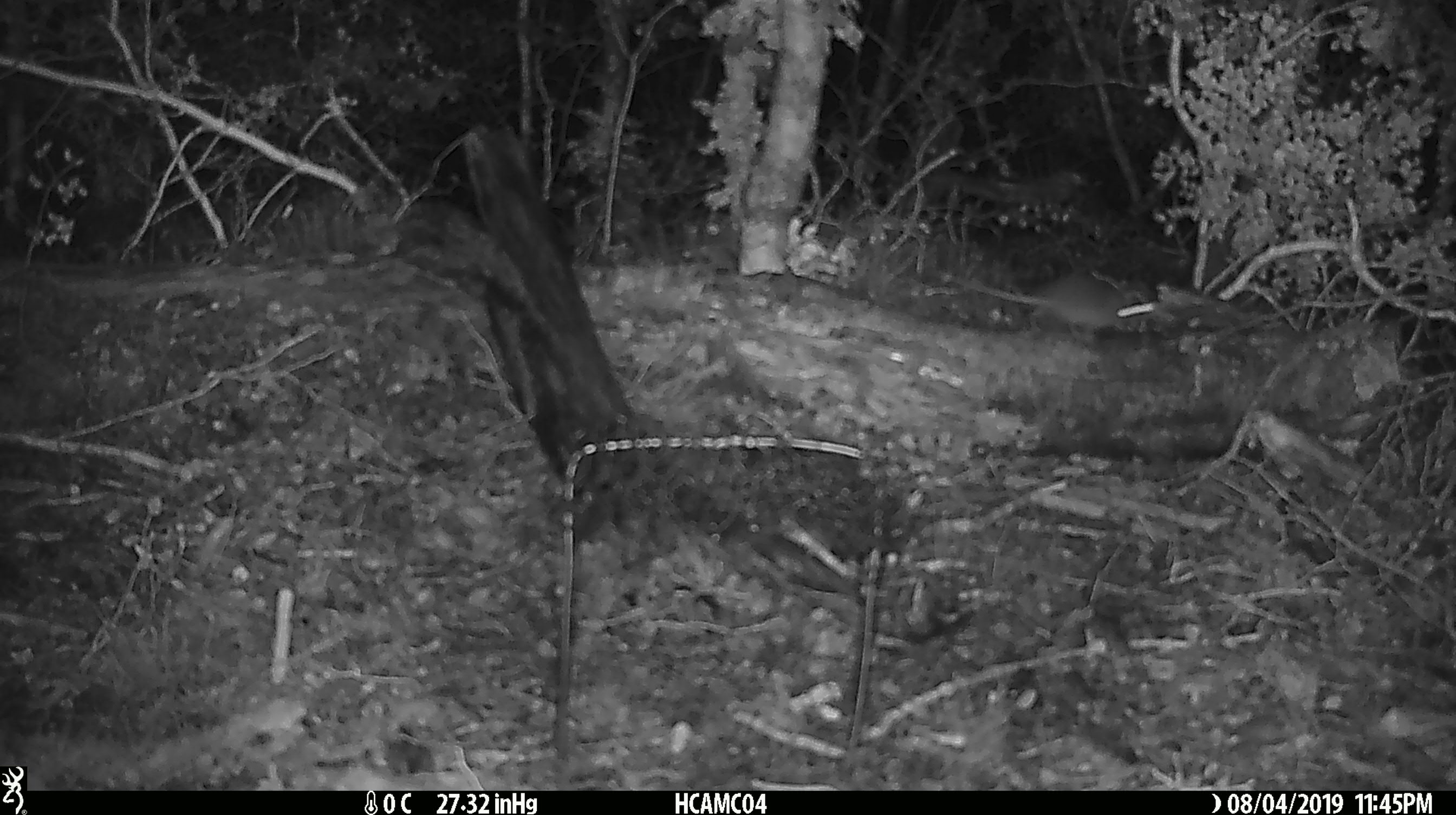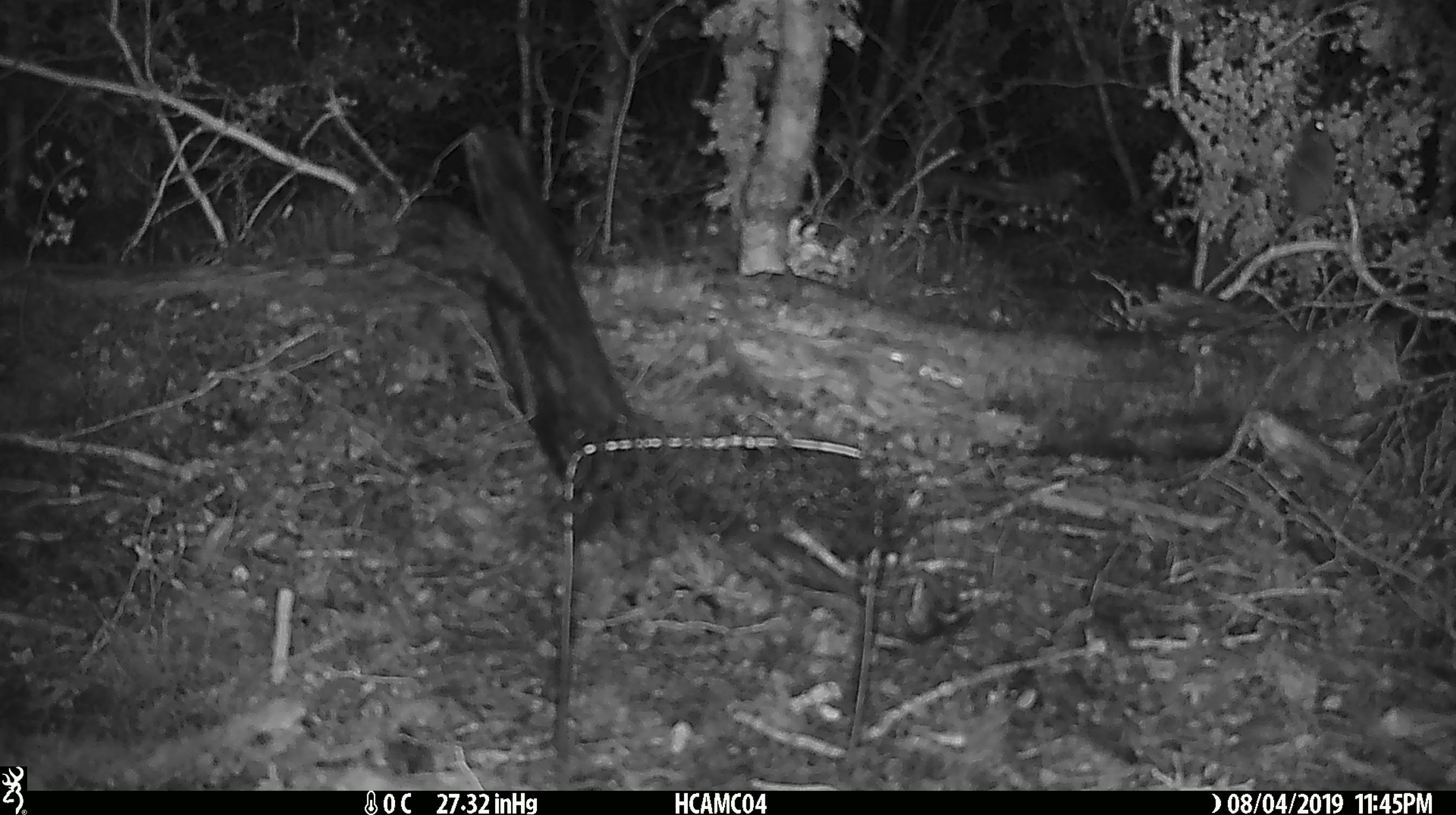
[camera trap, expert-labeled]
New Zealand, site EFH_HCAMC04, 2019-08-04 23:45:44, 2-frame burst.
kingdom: Animalia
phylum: Chordata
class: Mammalia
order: Rodentia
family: Muridae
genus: Mus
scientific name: Mus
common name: mouse